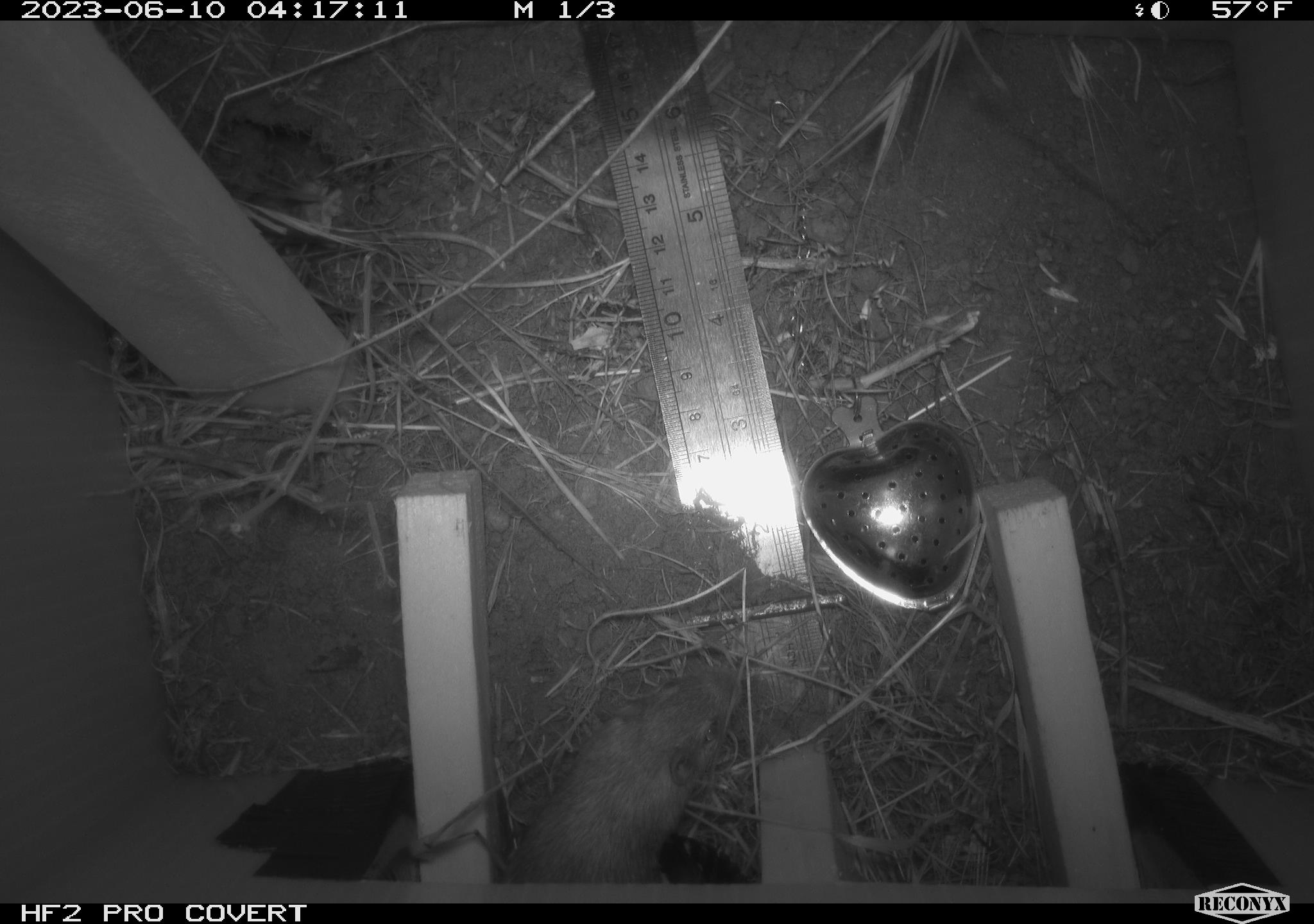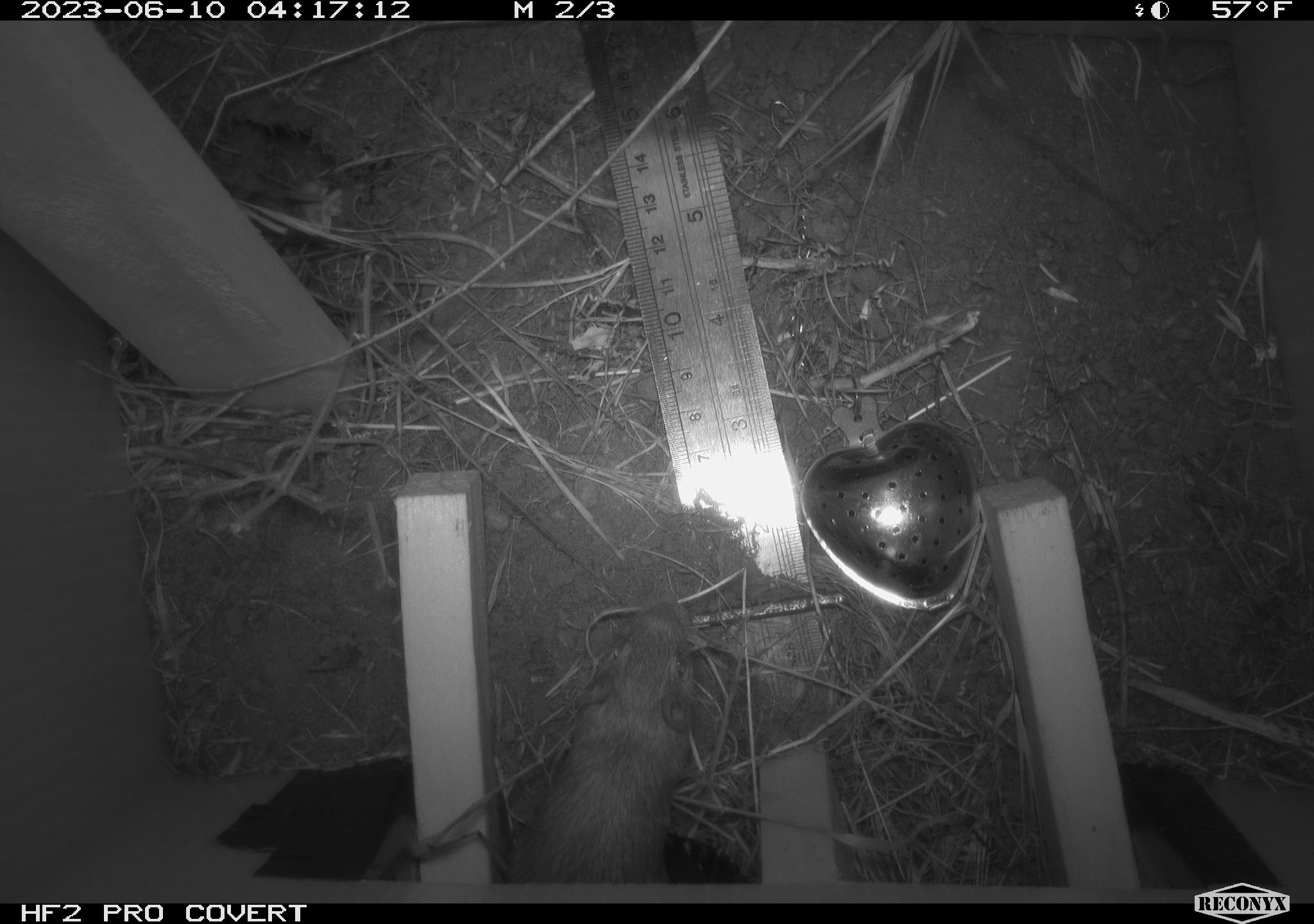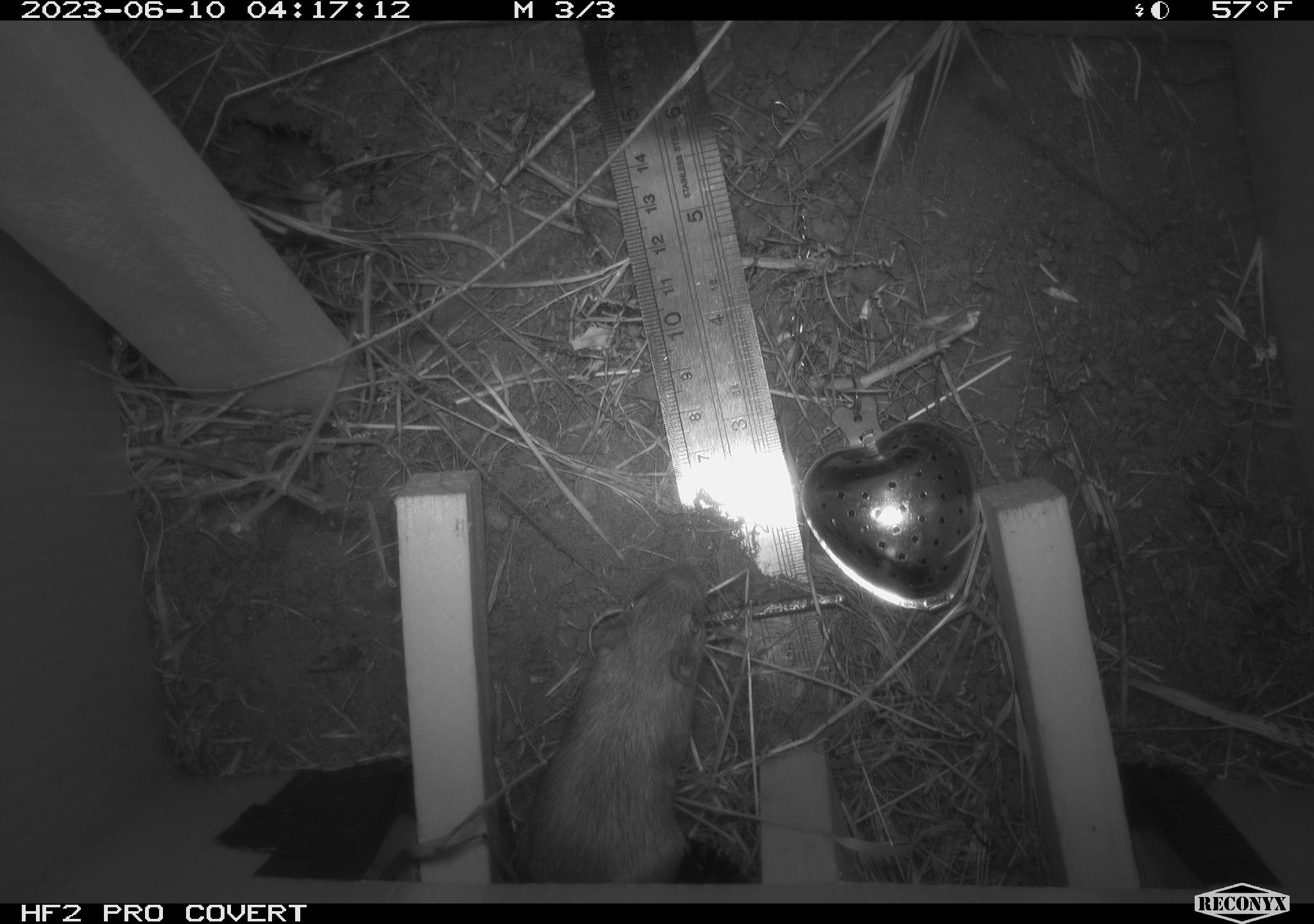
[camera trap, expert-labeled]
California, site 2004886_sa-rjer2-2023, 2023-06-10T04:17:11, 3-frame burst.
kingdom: Animalia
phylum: Chordata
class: Mammalia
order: Rodentia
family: Heteromyidae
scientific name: Heteromyidae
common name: kangaroo rats and pocket mice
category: heteromyidae family